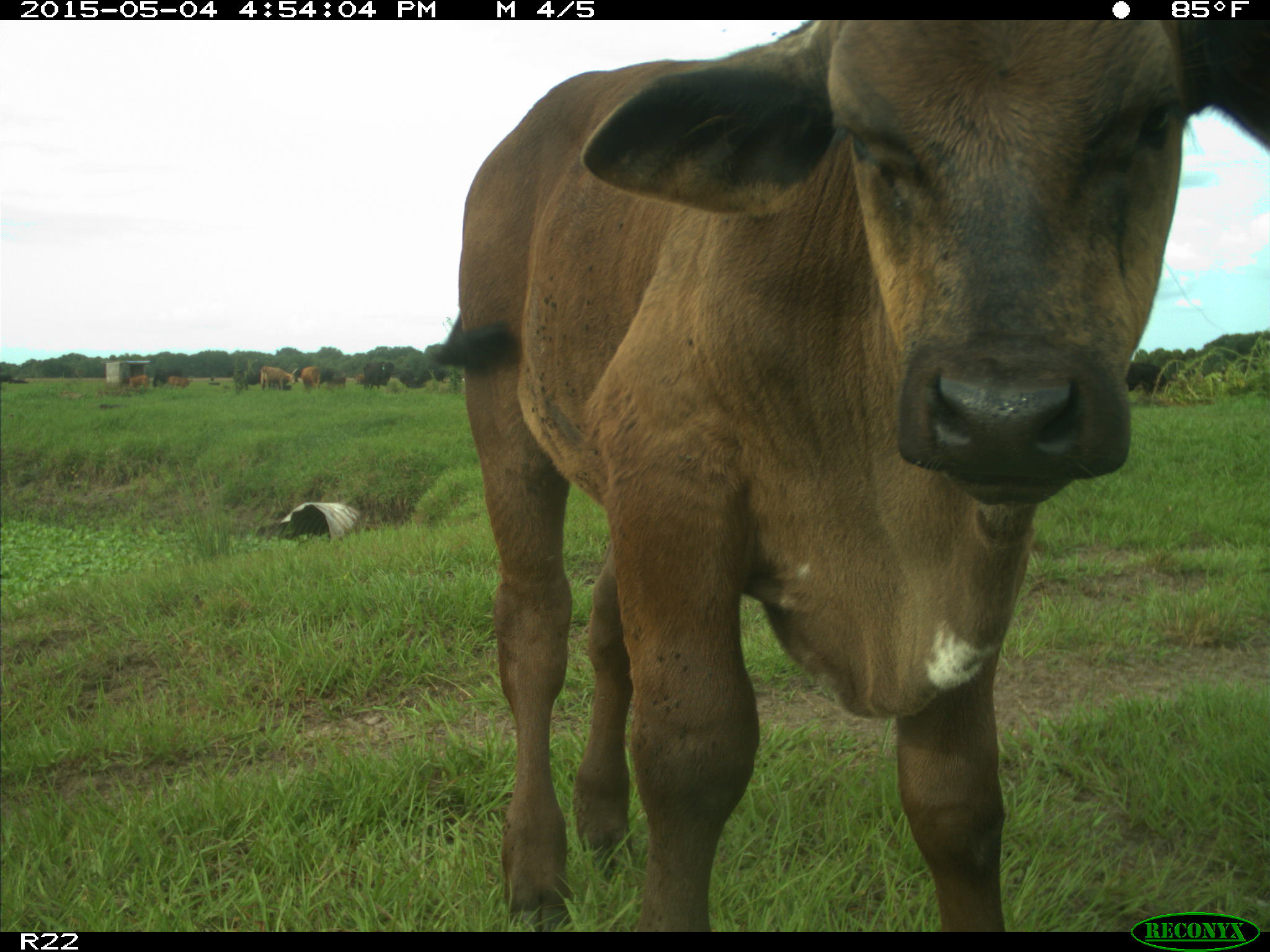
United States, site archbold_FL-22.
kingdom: Animalia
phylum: Chordata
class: Mammalia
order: Artiodactyla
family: Bovidae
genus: Bos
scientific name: Bos taurus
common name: domestic cow